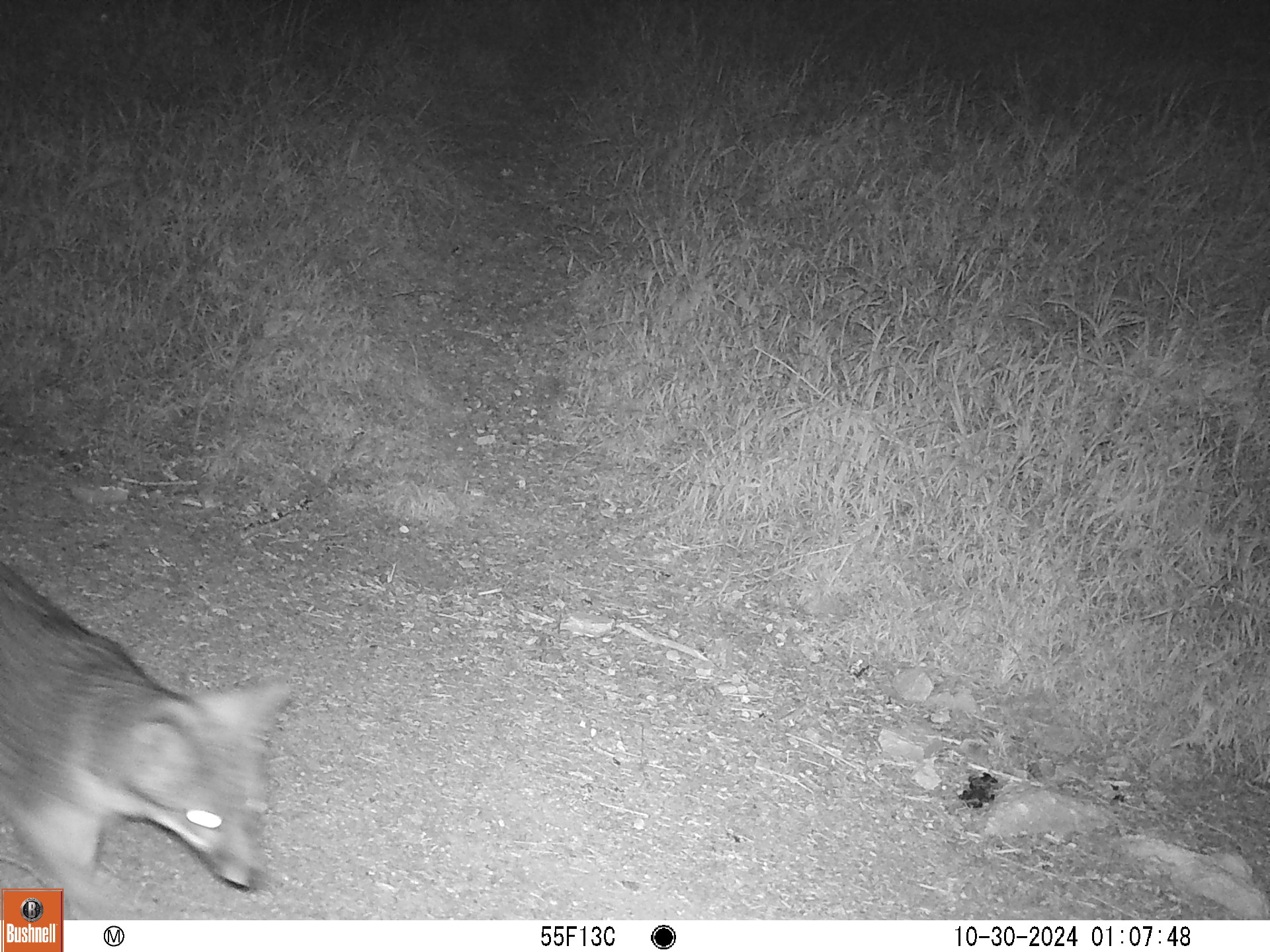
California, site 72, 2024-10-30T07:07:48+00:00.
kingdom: Animalia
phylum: Chordata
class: Mammalia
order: Carnivora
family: Canidae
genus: Urocyon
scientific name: Urocyon cinereoargenteus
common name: gray fox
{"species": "gray fox (Urocyon cinereoargenteus)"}